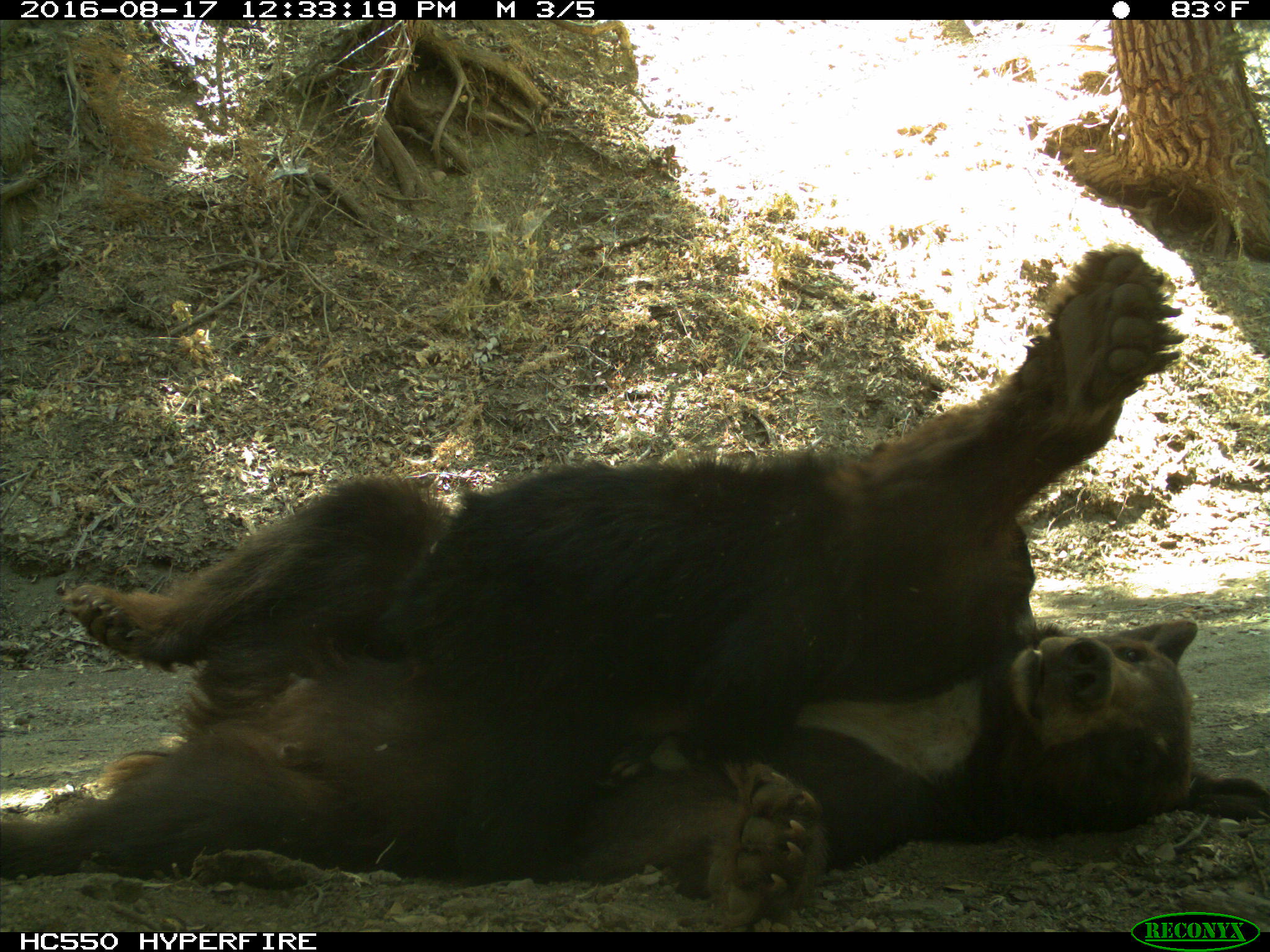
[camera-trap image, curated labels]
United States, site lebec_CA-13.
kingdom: Animalia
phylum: Chordata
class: Mammalia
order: Carnivora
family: Ursidae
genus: Ursus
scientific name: Ursus americanus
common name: american black bear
Ursus americanus (american black bear).